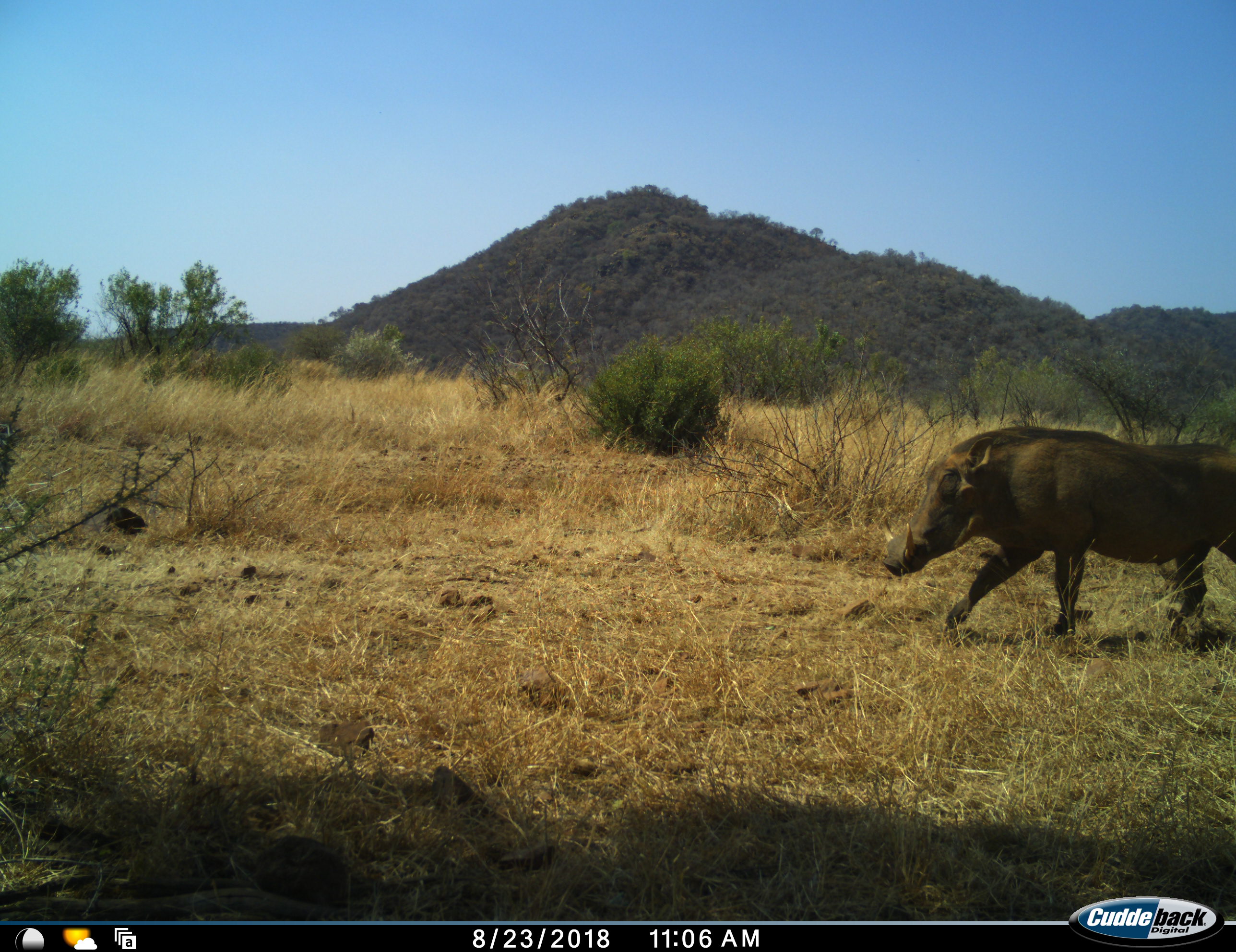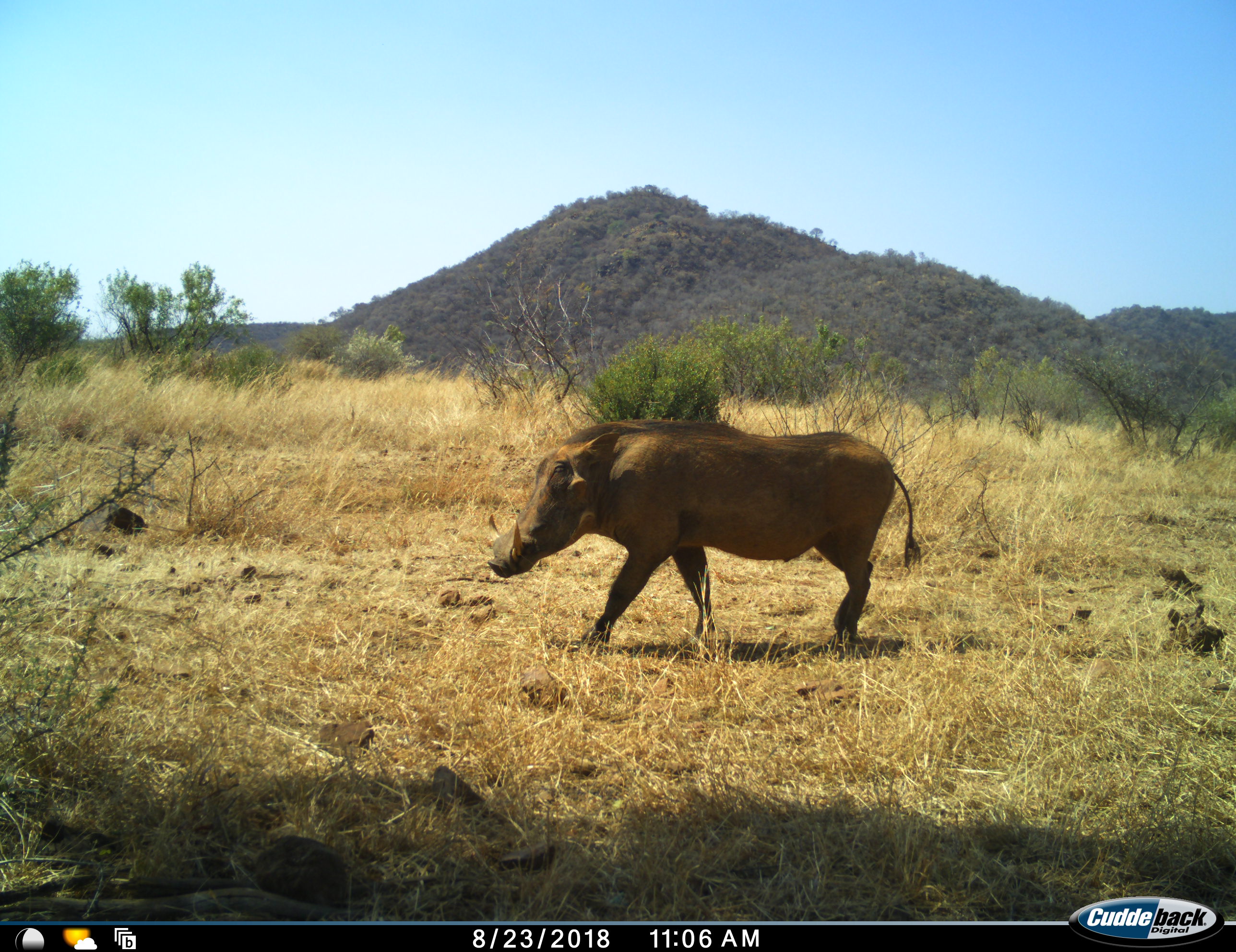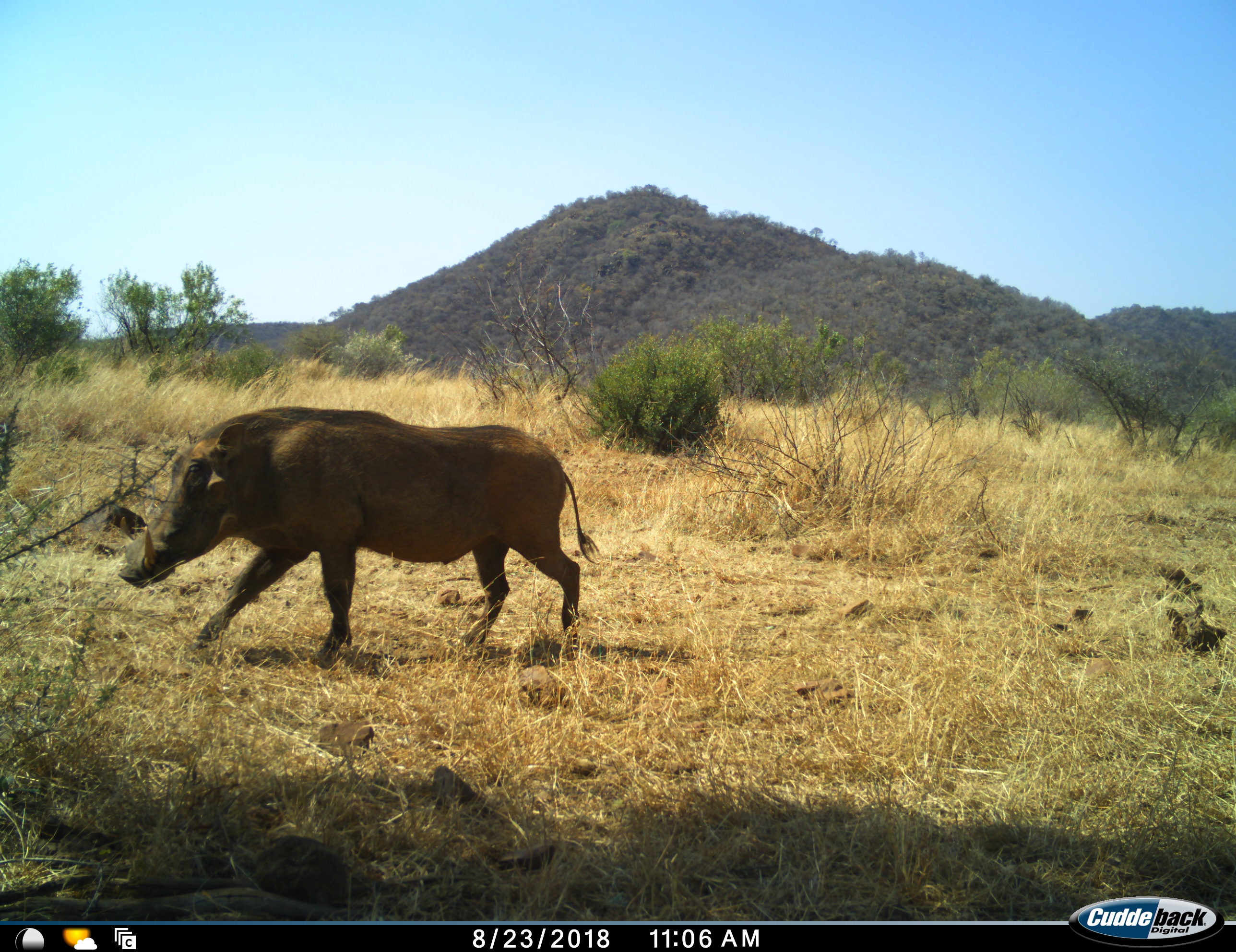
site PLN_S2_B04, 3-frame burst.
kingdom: Animalia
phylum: Chordata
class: Mammalia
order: Artiodactyla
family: Suidae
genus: Phacochoerus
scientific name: Phacochoerus africanus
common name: warthog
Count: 1.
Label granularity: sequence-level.